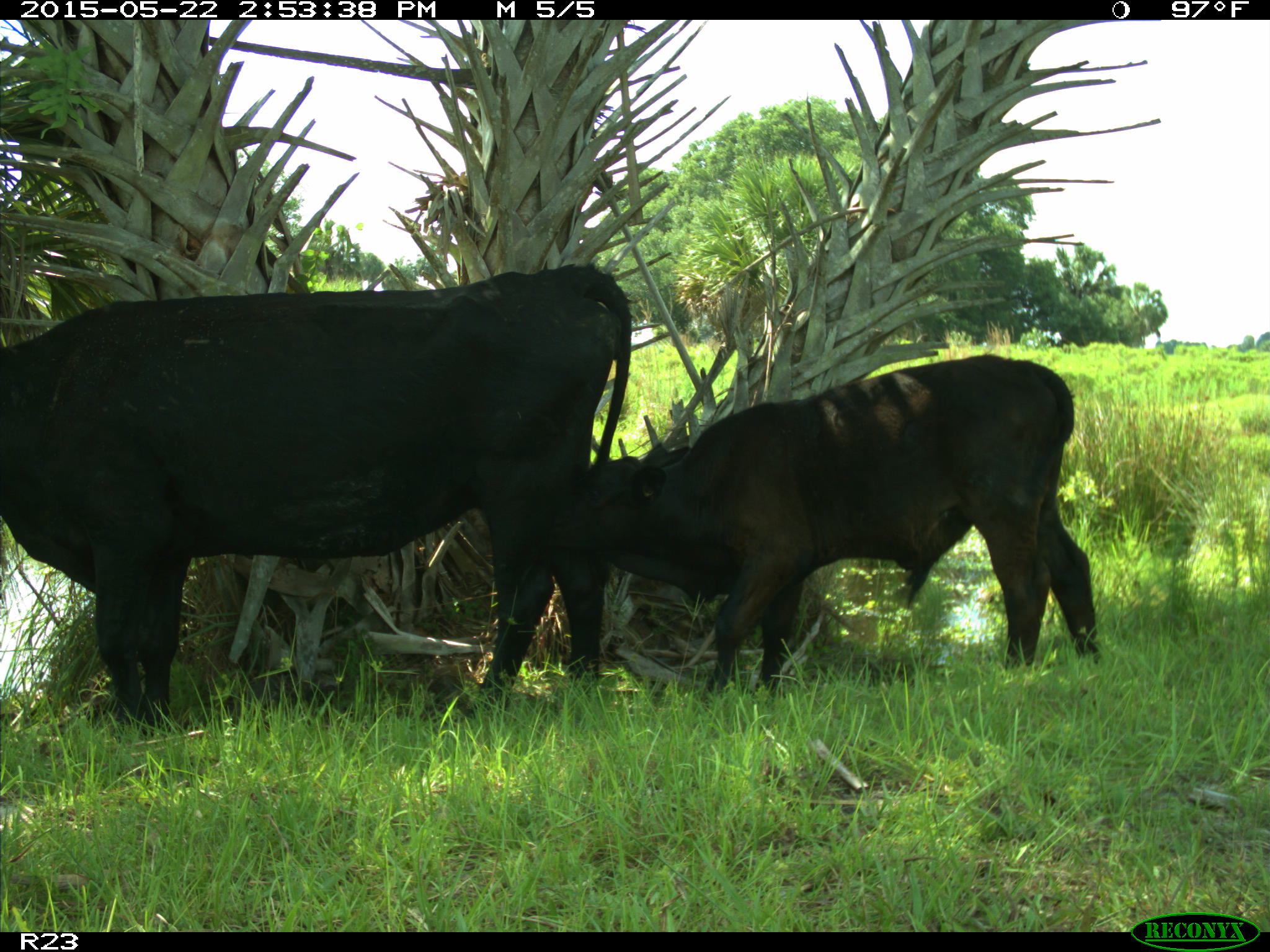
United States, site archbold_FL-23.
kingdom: Animalia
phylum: Chordata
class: Mammalia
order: Artiodactyla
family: Bovidae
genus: Bos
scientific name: Bos taurus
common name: domestic cow